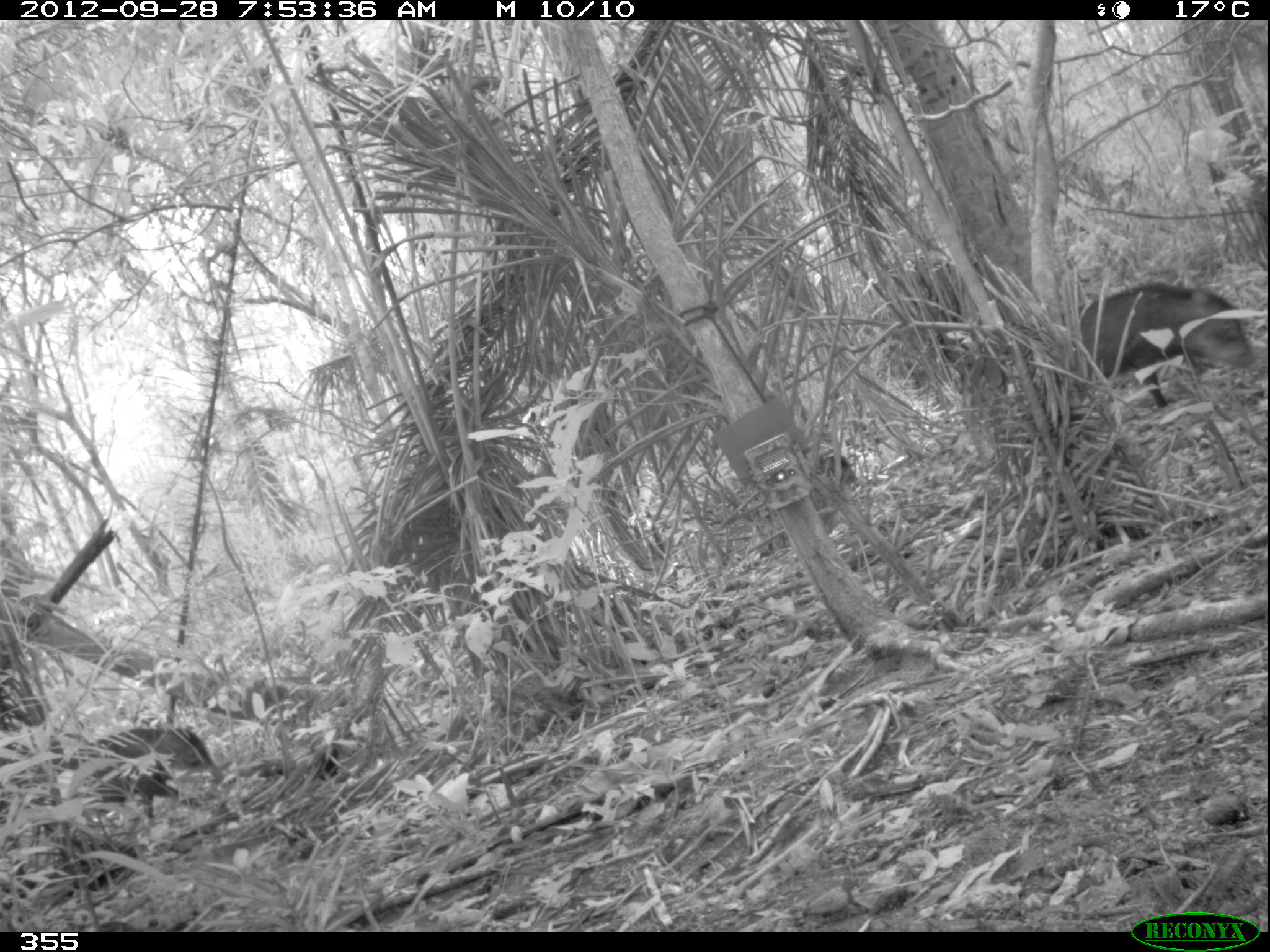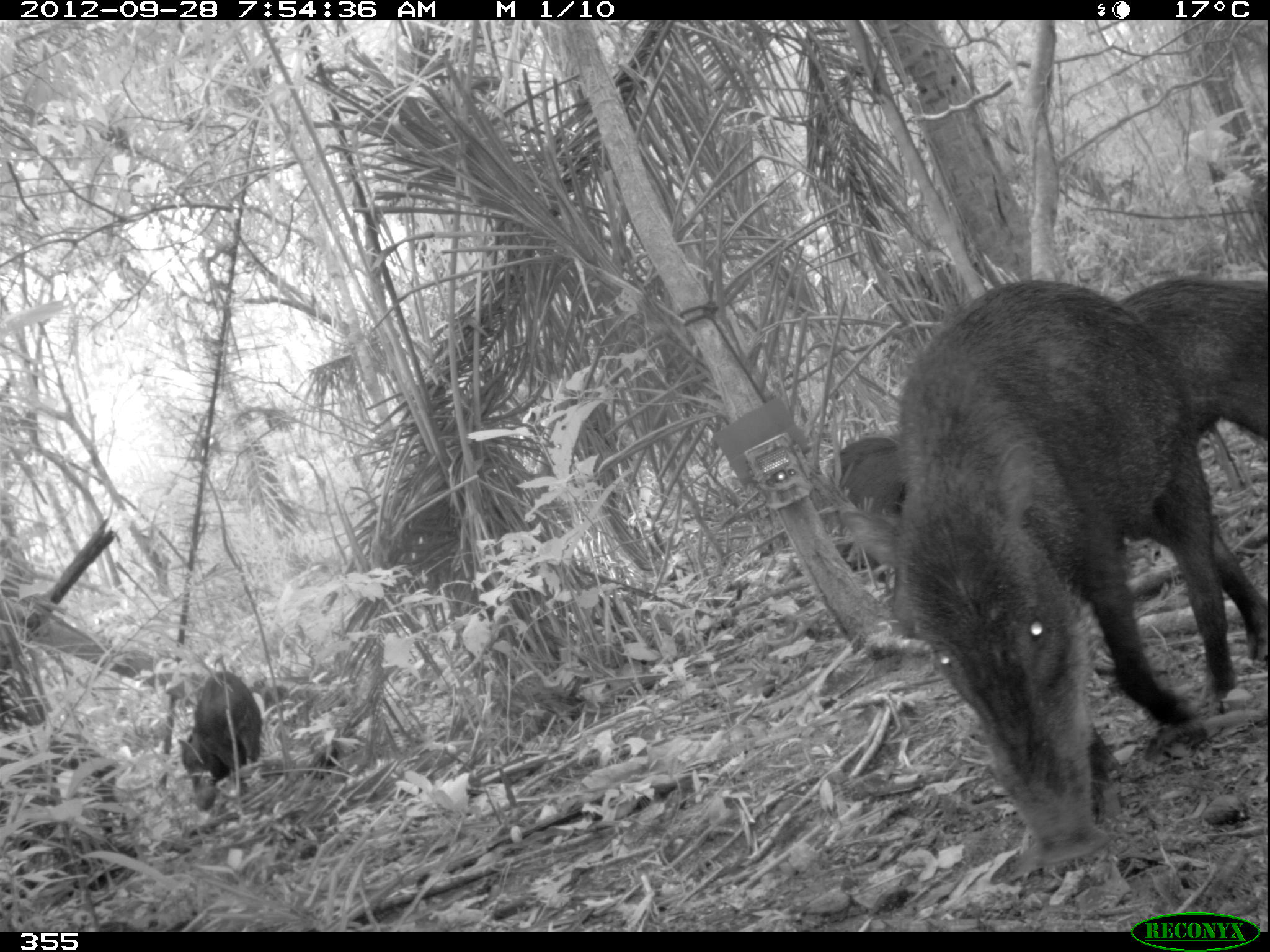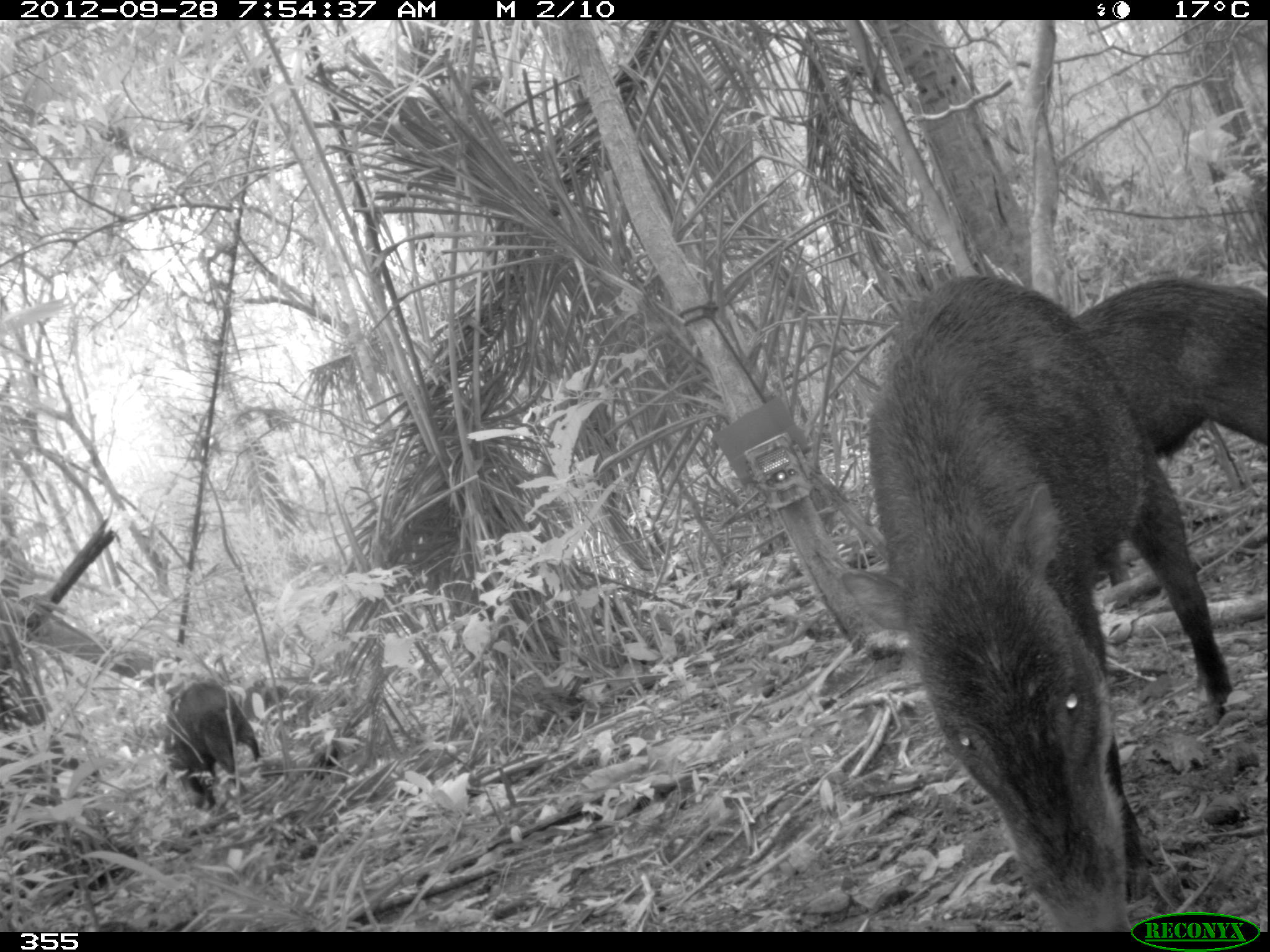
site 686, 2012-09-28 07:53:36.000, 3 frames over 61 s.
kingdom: Animalia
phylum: Chordata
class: Mammalia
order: Artiodactyla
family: Tayassuidae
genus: Tayassu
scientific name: Tayassu pecari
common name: white-lipped peccary